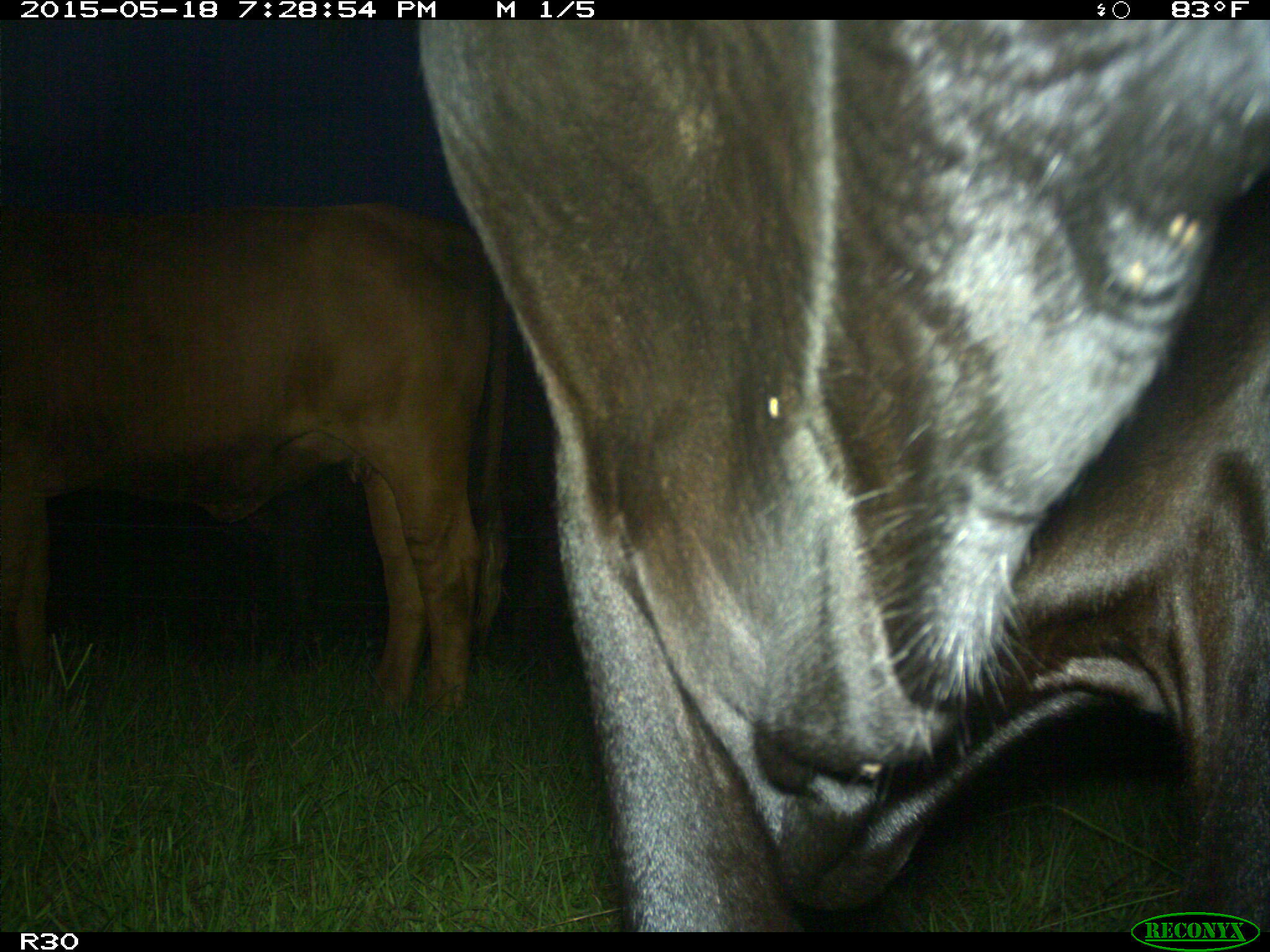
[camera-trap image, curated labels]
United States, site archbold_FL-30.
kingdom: Animalia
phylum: Chordata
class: Mammalia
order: Artiodactyla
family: Bovidae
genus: Bos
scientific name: Bos taurus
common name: domestic cow